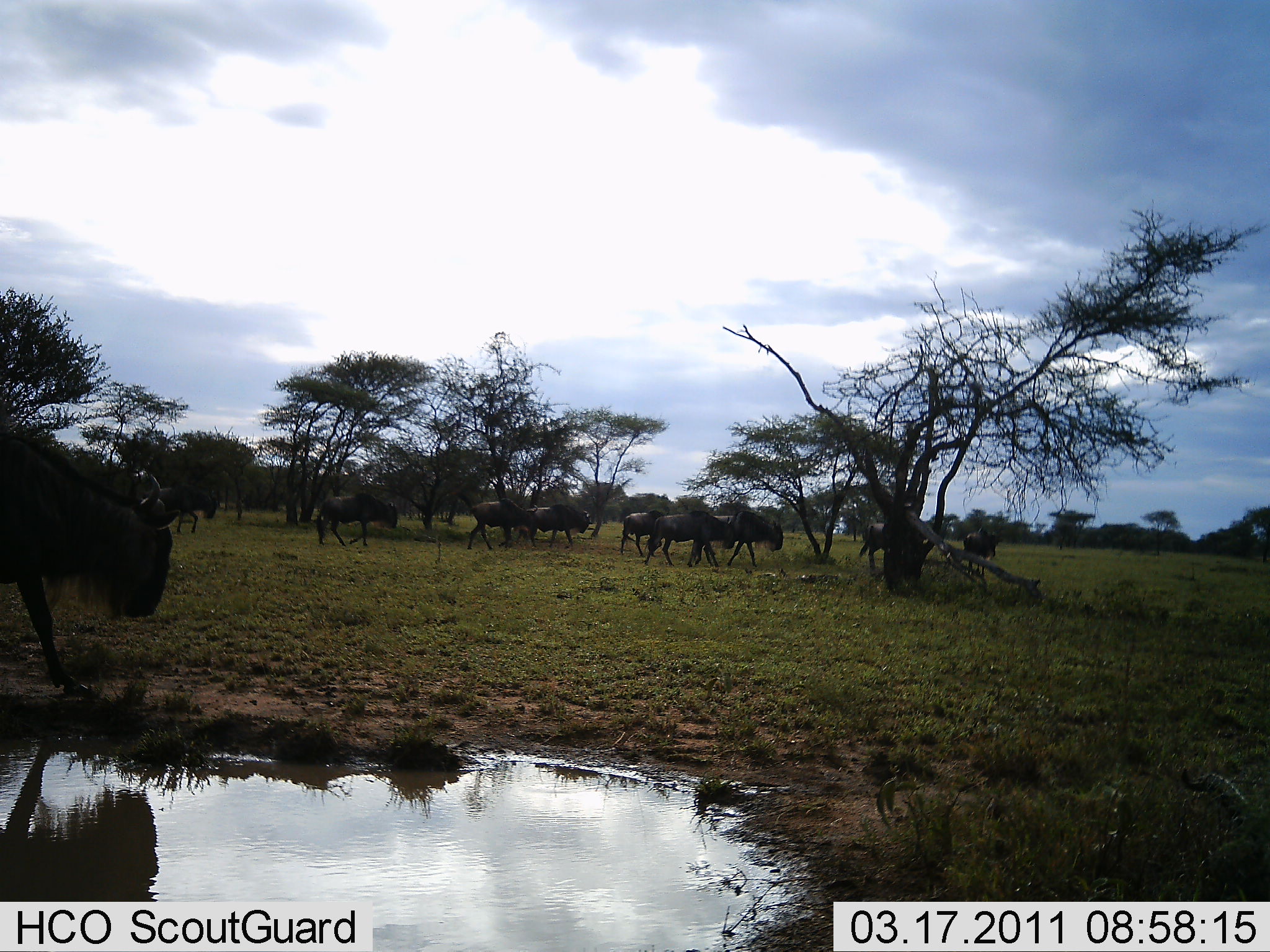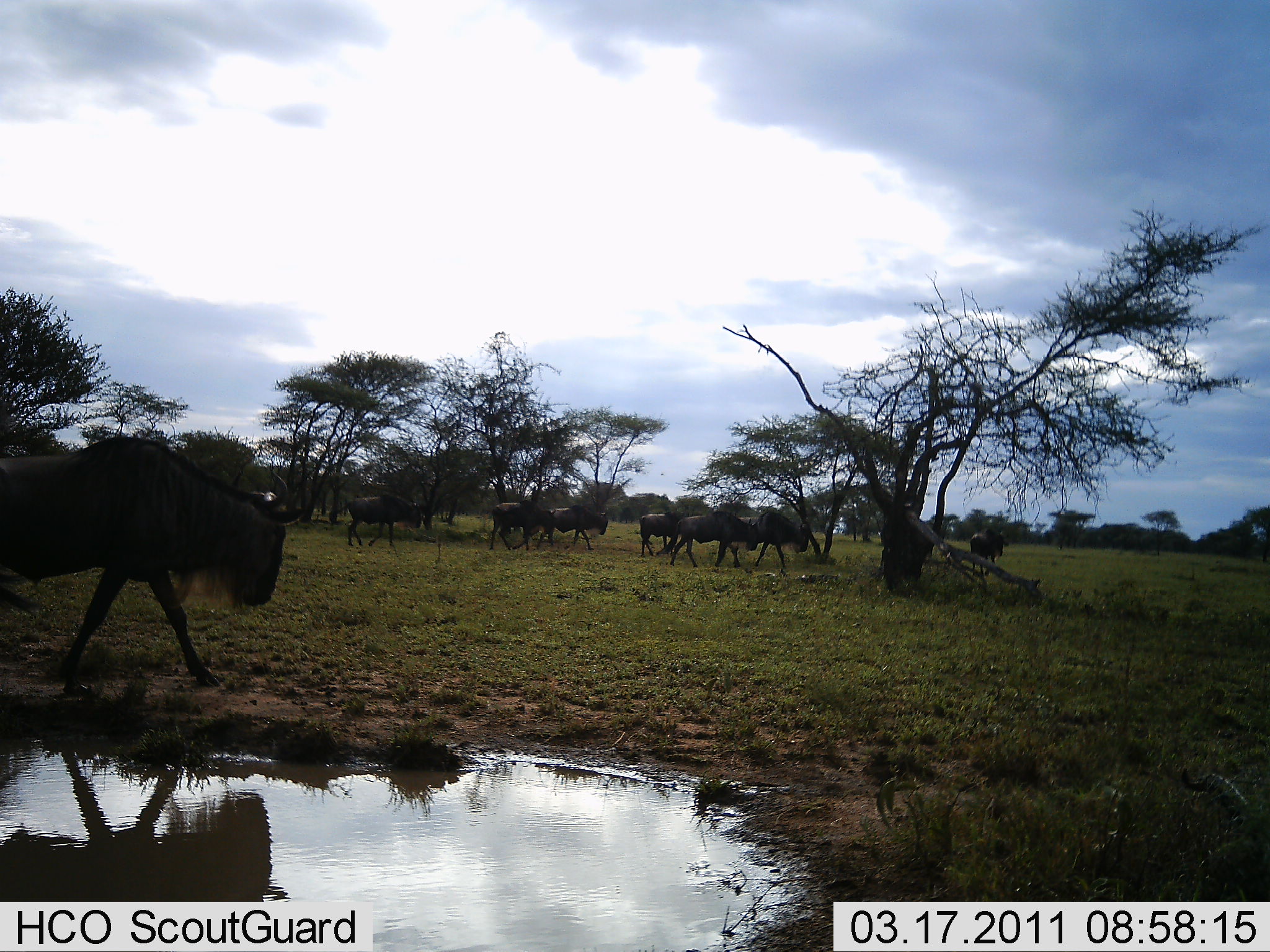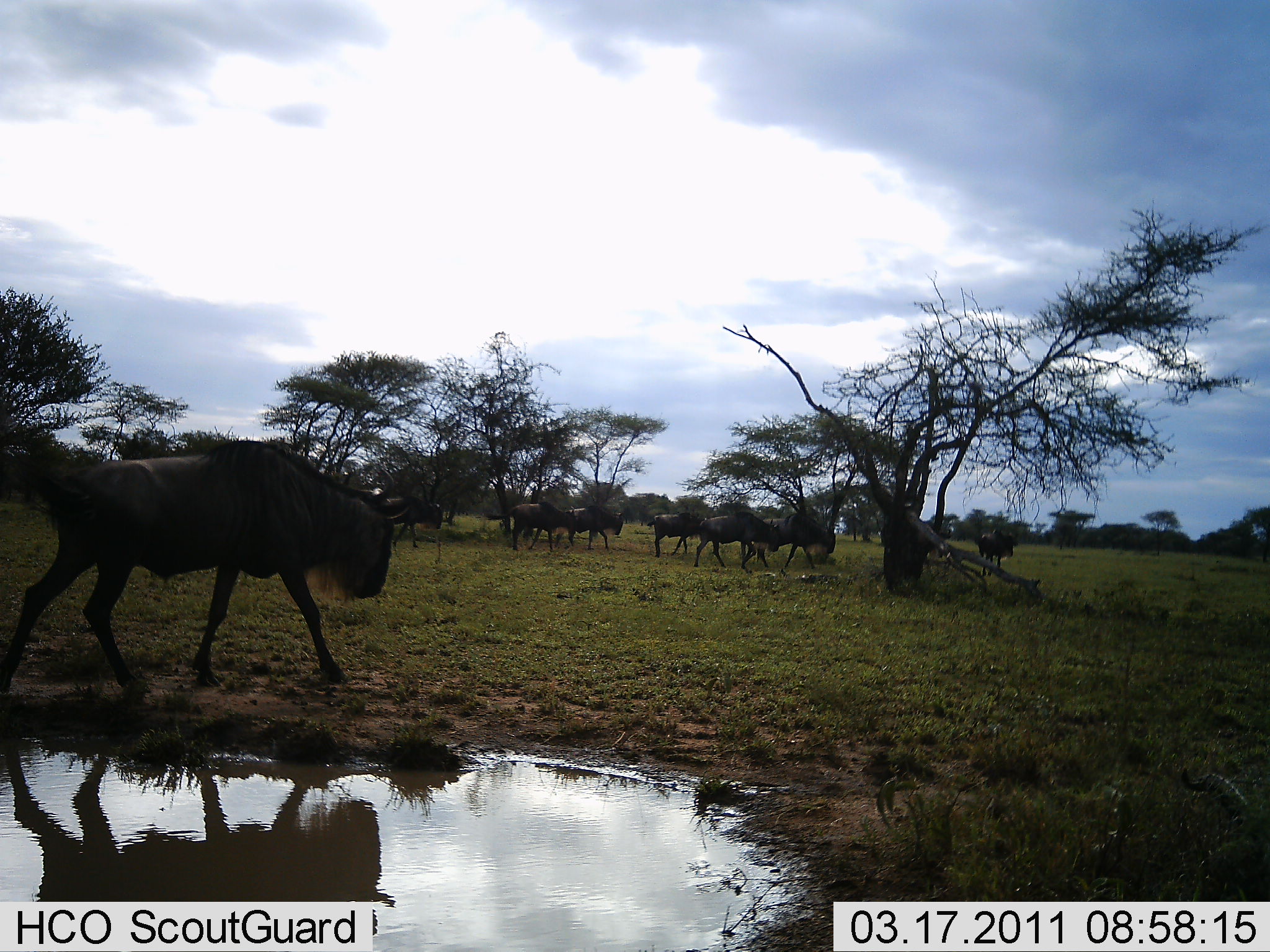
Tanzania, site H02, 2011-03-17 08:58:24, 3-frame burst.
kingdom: Animalia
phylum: Chordata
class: Mammalia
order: Artiodactyla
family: Bovidae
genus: Connochaetes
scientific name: Connochaetes taurinus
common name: blue wildebeest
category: wildebeest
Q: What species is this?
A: Wildebeest (blue wildebeest) (Connochaetes taurinus).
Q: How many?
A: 9.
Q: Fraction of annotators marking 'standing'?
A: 0%.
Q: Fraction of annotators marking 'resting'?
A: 0%.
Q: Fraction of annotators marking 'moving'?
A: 100%.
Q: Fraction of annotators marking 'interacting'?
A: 0%.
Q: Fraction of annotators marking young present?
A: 0%.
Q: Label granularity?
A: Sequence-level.